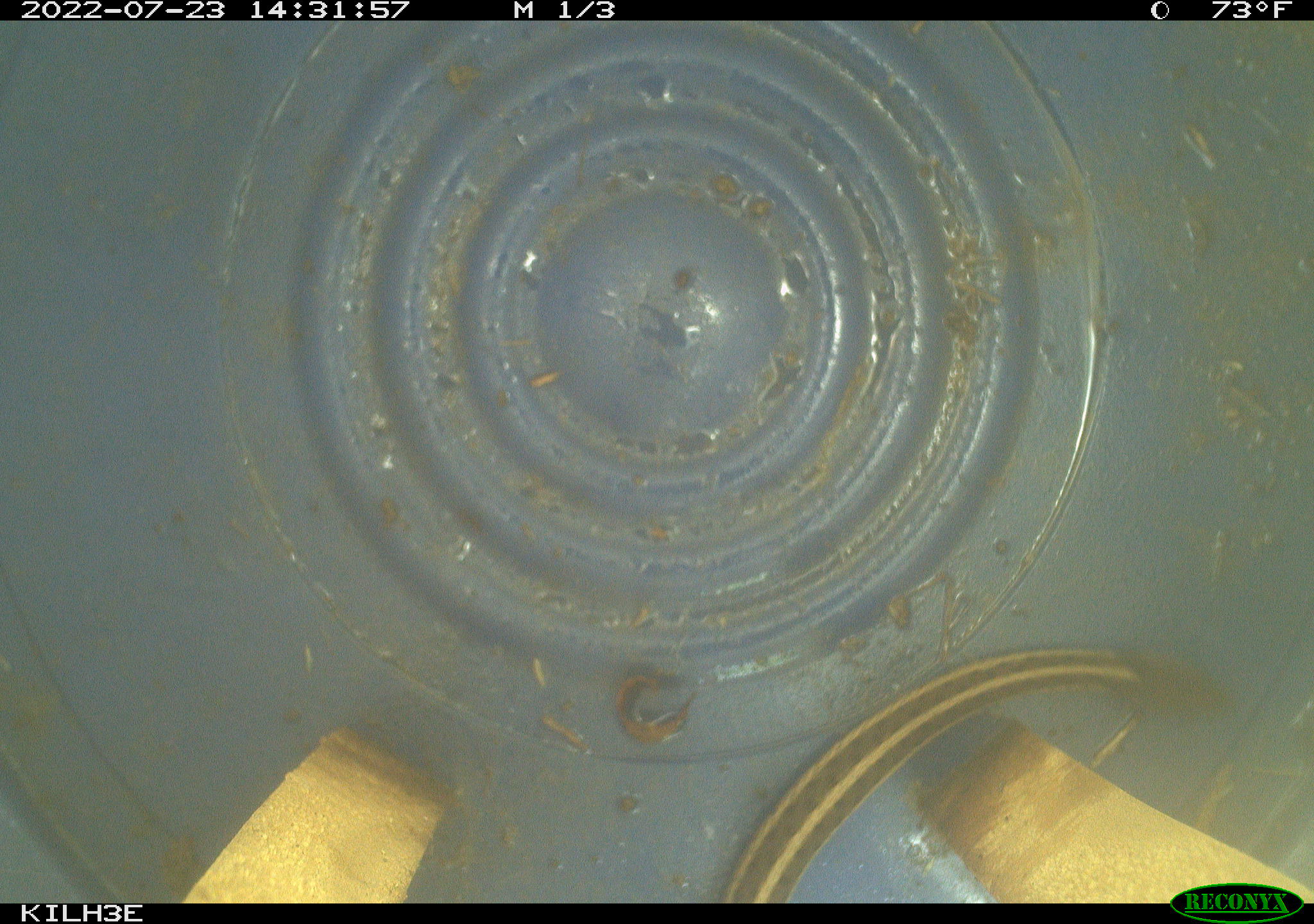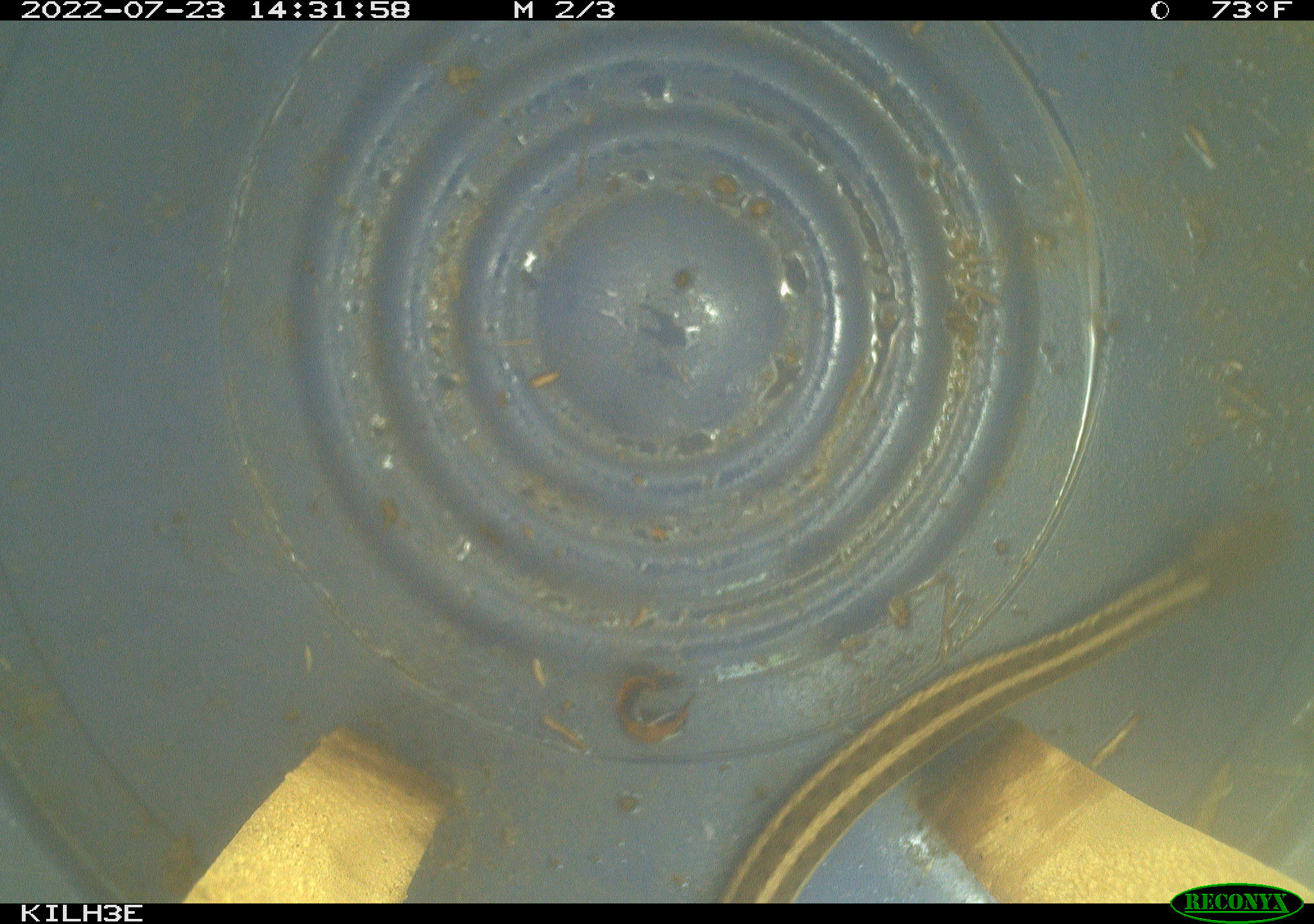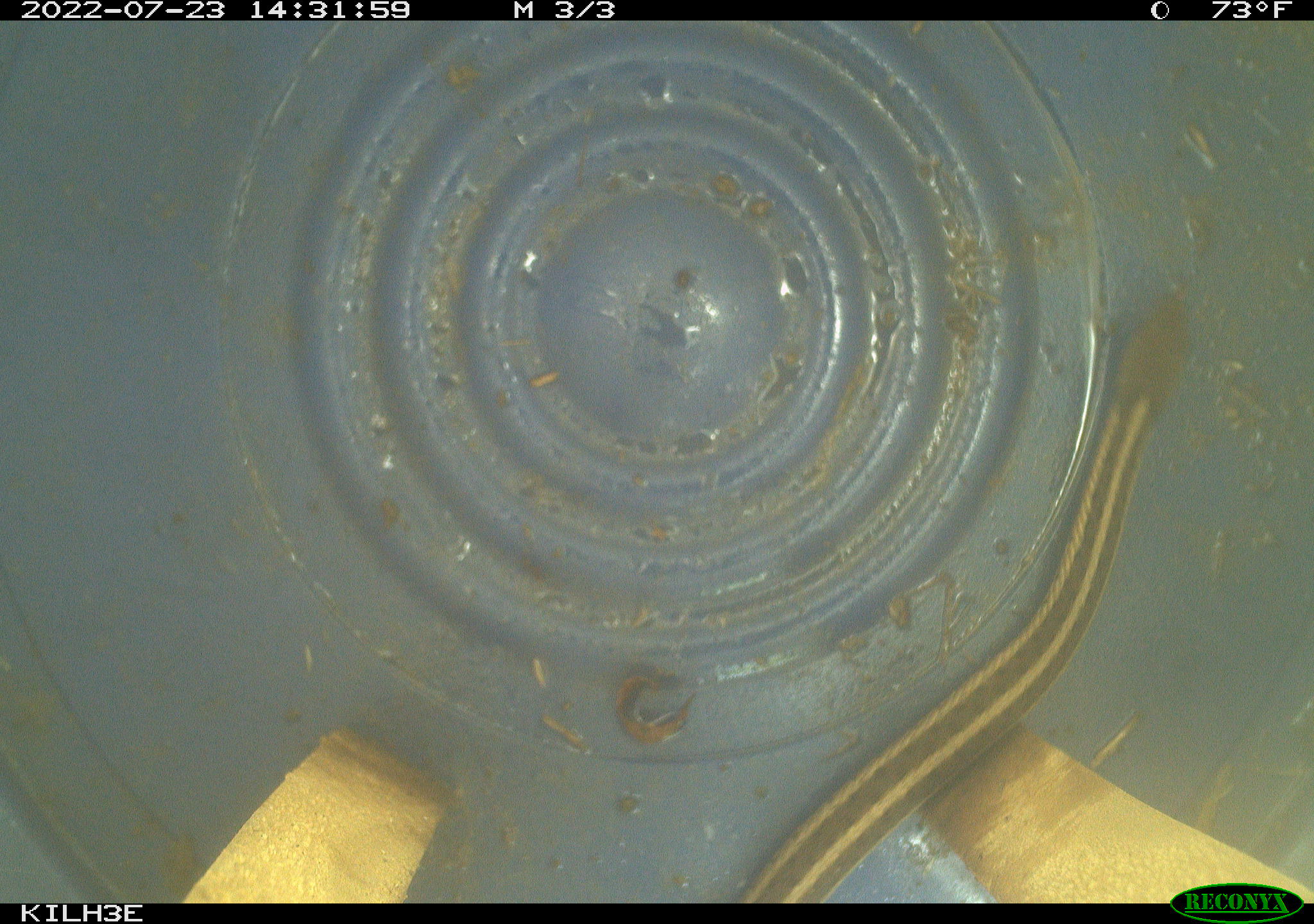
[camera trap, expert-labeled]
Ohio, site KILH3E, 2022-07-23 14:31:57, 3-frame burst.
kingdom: Animalia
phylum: Chordata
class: Reptilia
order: Squamata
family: Colubridae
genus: Thamnophis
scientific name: Thamnophis sirtalis sirtalis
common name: eastern gartersnake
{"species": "eastern gartersnake (Thamnophis sirtalis sirtalis)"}